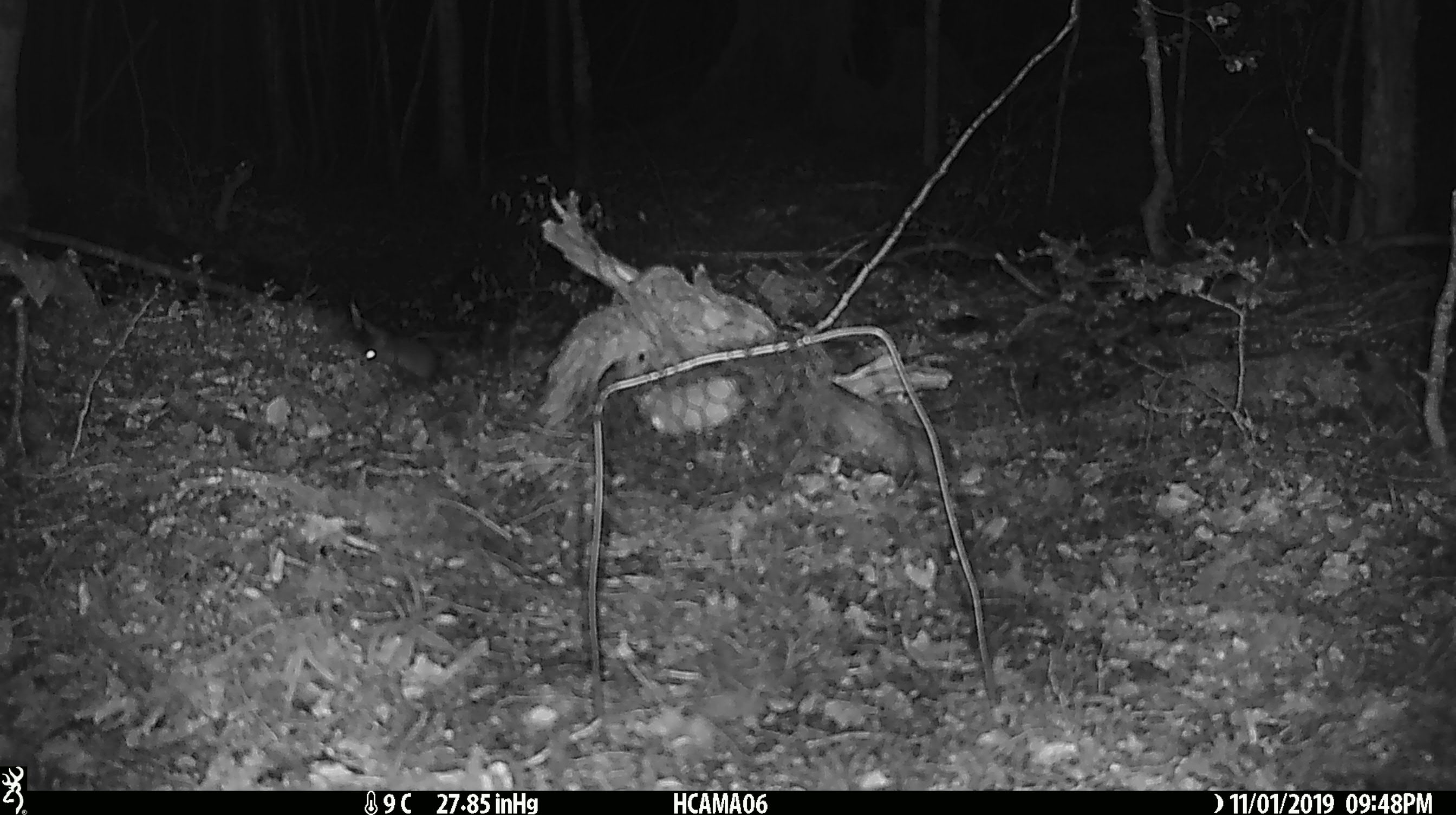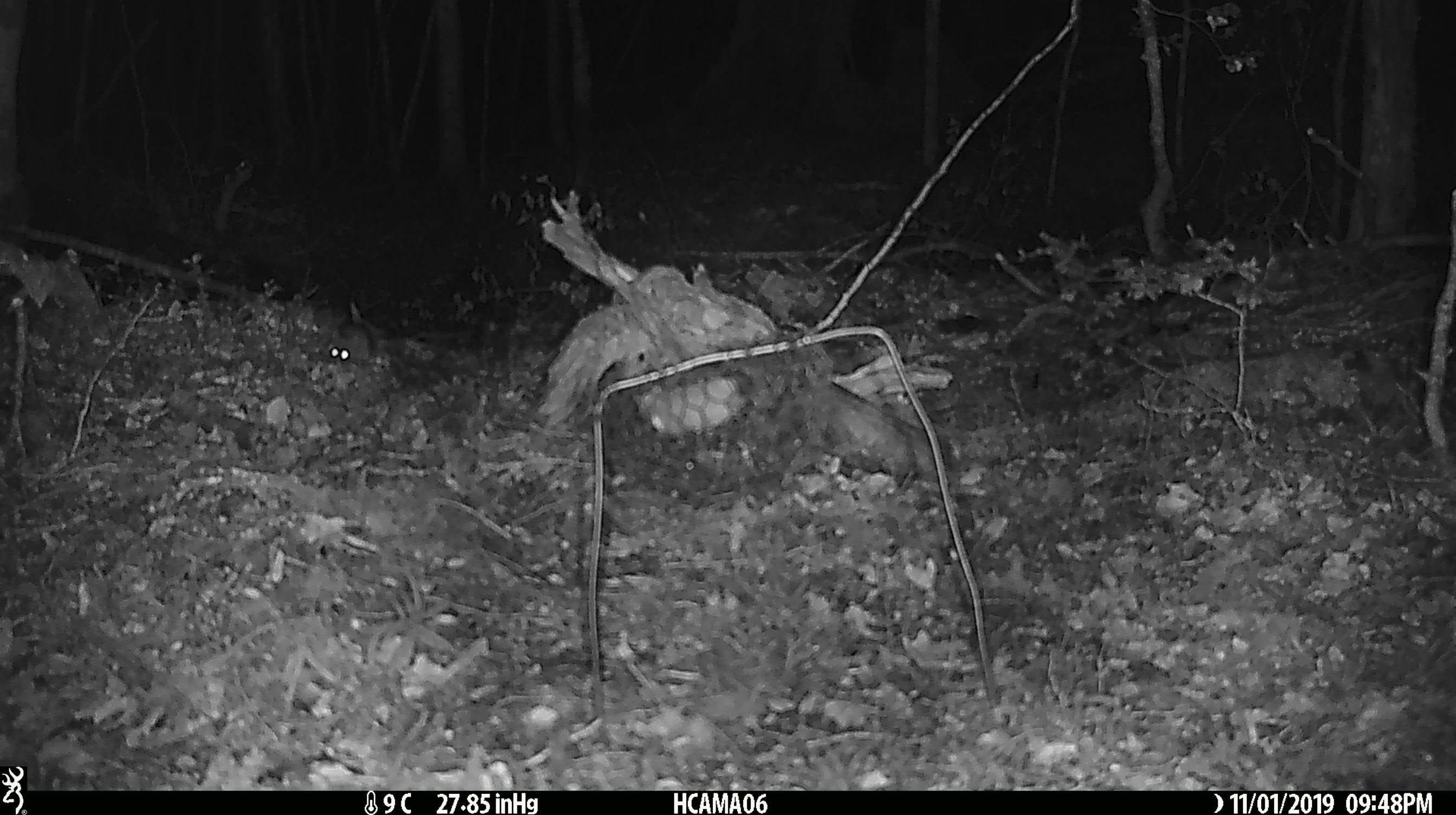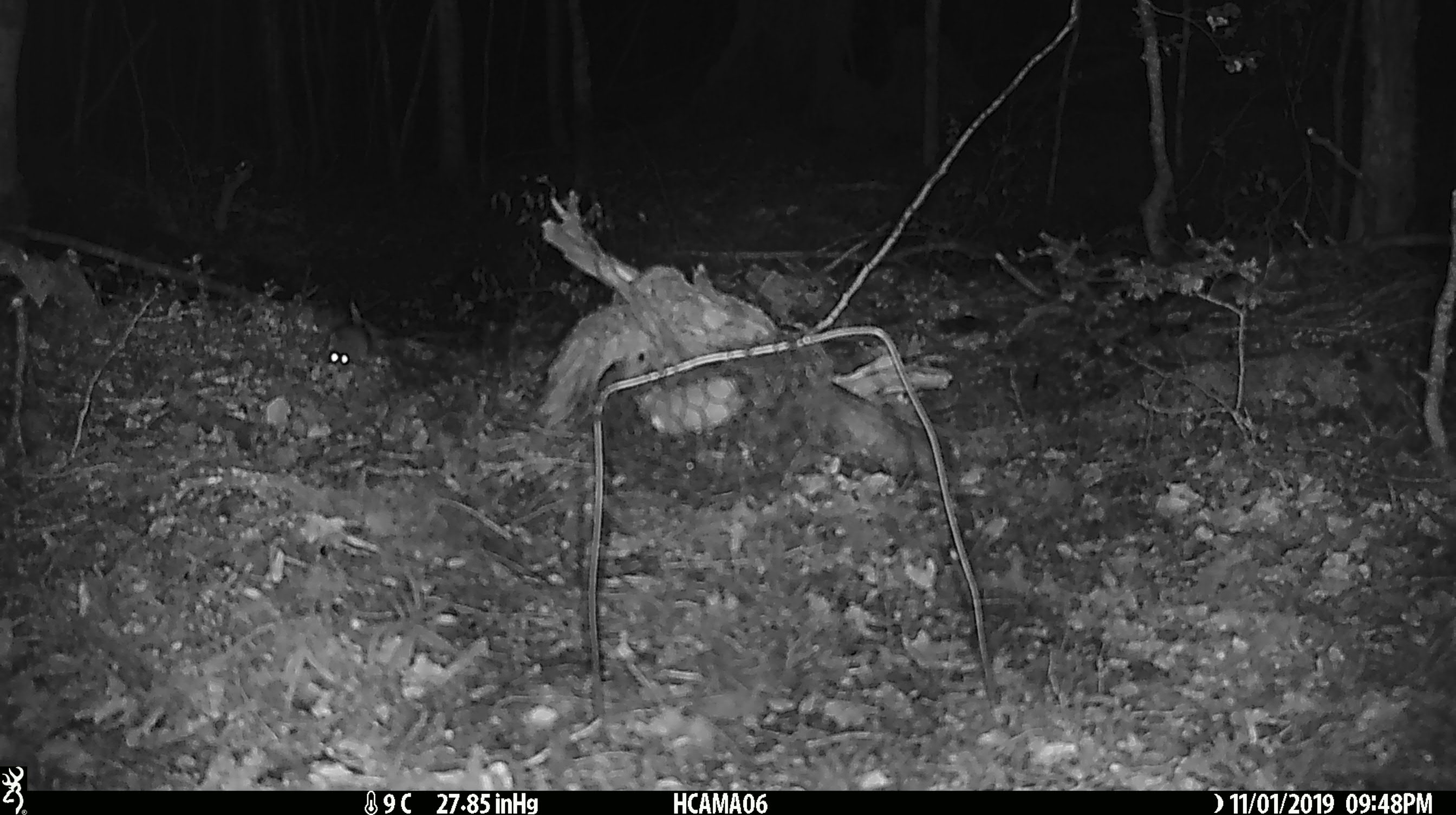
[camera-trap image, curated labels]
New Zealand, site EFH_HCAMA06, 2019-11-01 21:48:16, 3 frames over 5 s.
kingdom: Animalia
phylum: Chordata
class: Mammalia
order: Rodentia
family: Muridae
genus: Mus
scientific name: Mus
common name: mouse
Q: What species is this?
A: Mouse (Mus).